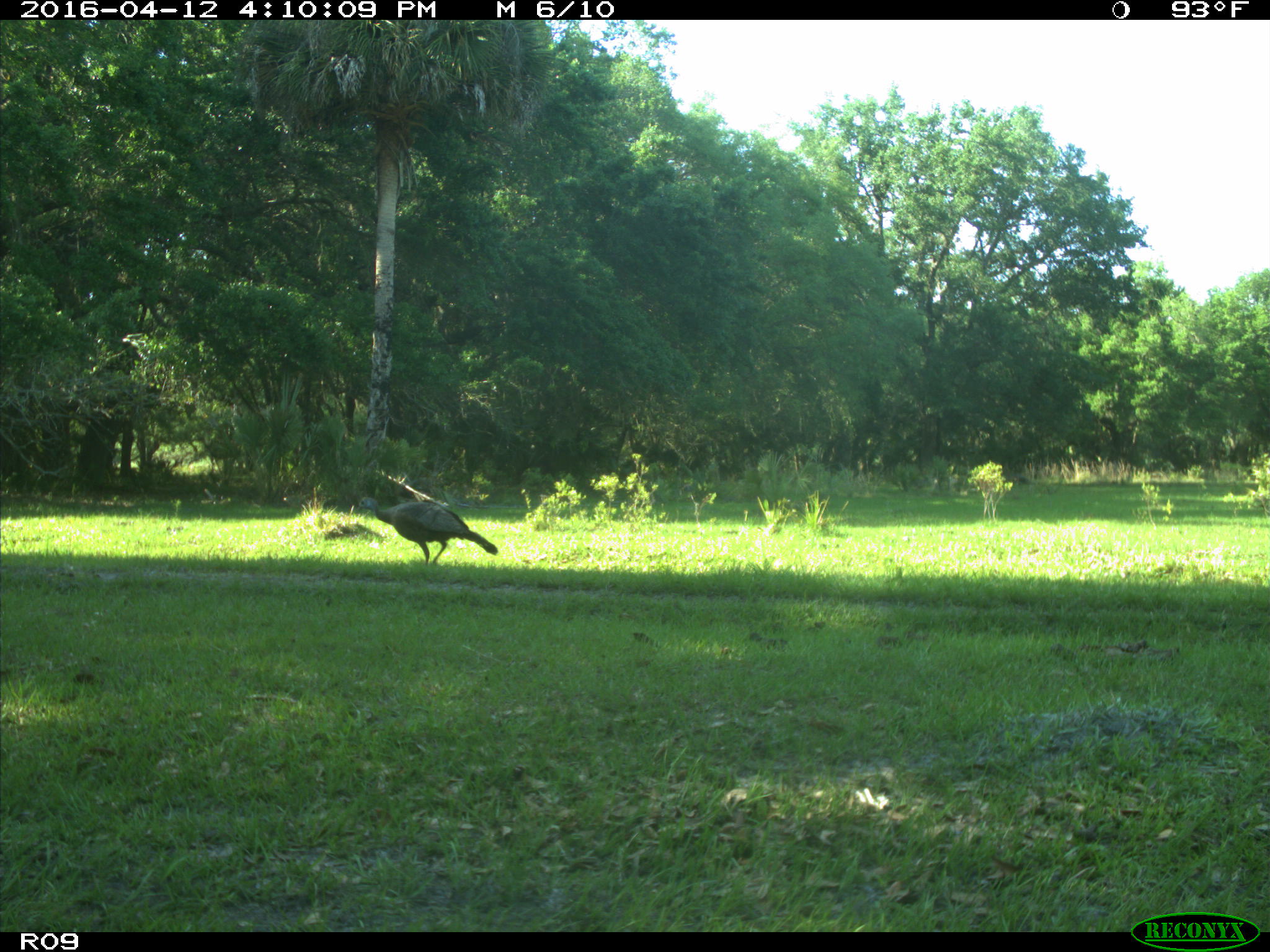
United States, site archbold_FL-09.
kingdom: Animalia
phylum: Chordata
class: Aves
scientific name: Aves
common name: birds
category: unidentified bird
Unidentified bird (birds) (Aves).